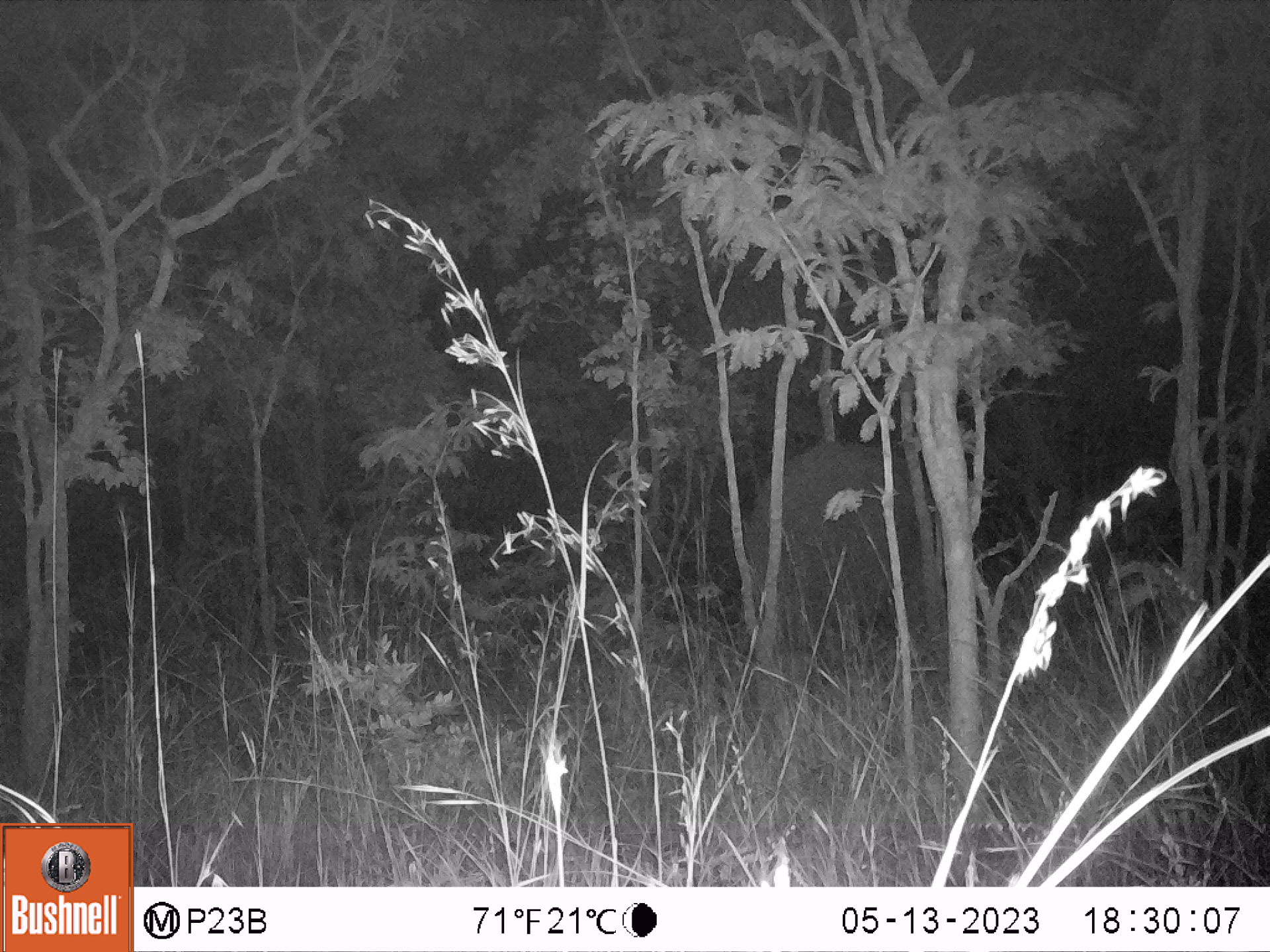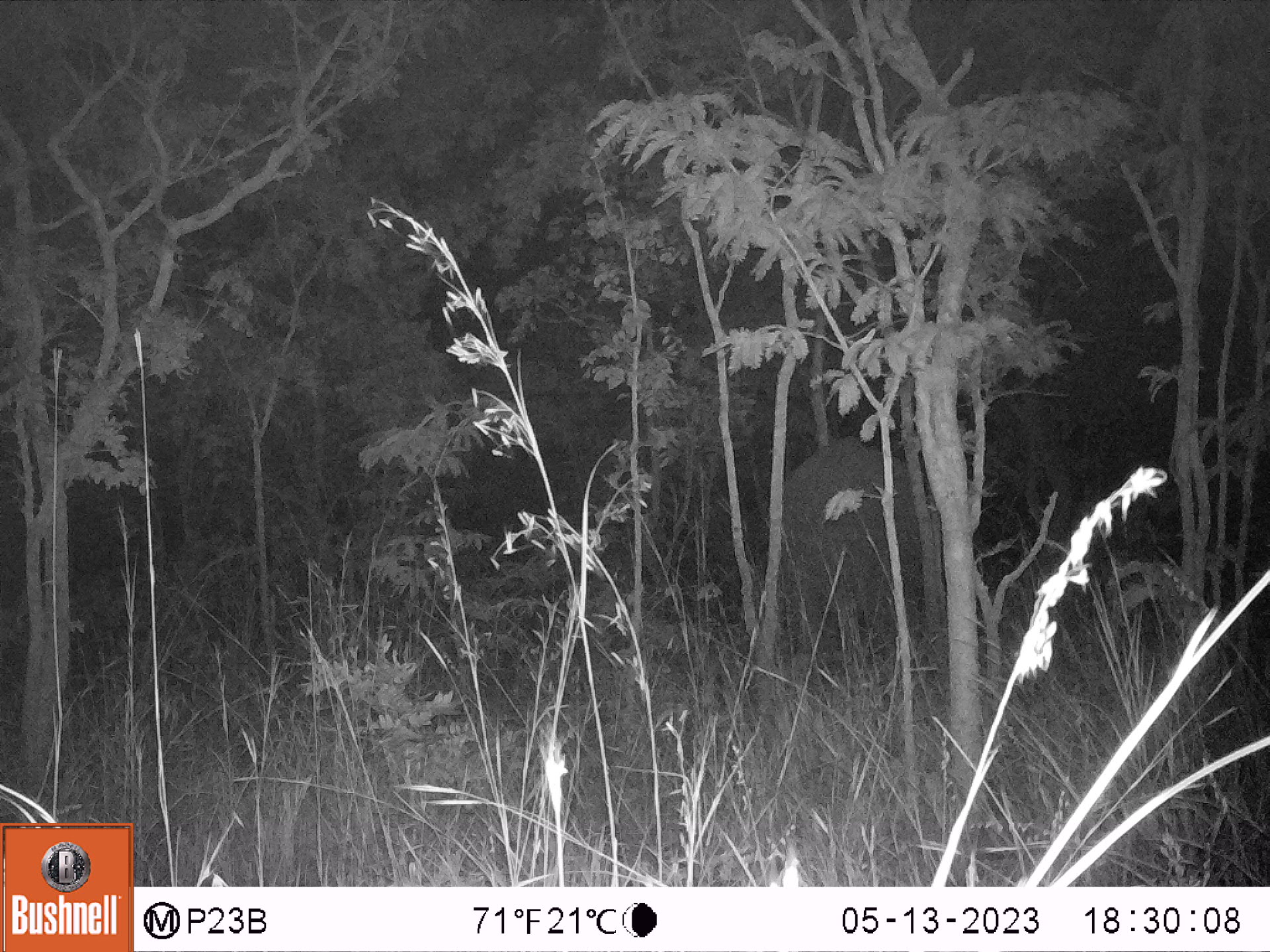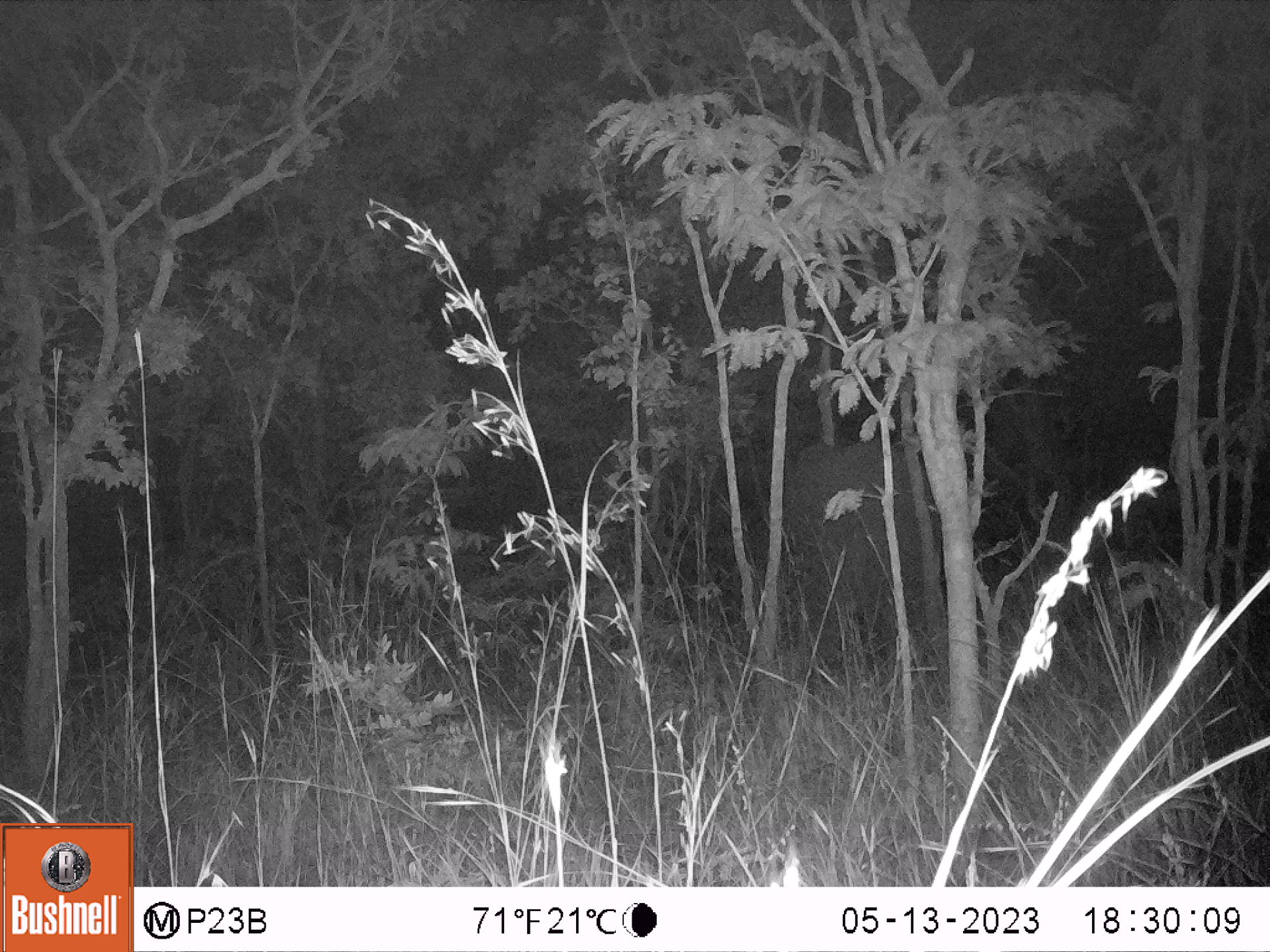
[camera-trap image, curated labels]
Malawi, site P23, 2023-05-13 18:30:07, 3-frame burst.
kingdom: Animalia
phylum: Chordata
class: Mammalia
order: Proboscidea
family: Elephantidae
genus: Loxodonta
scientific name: Loxodonta africana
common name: african savanna elephant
African savanna elephant (Loxodonta africana), count 1.